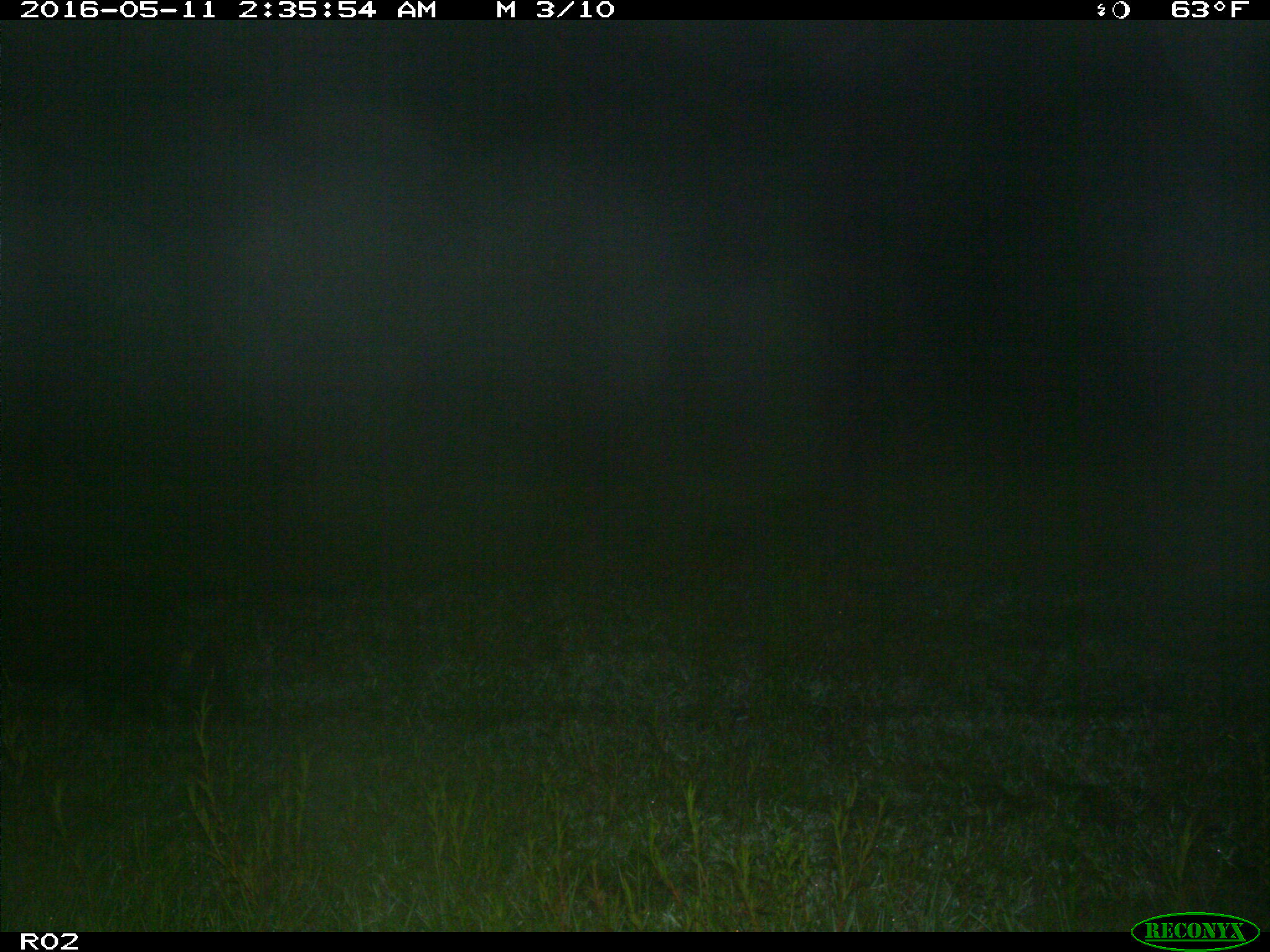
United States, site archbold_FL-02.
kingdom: Animalia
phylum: Chordata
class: Mammalia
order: Artiodactyla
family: Suidae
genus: Sus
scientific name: Sus scrofa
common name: wild boar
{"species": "Sus scrofa (wild boar)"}